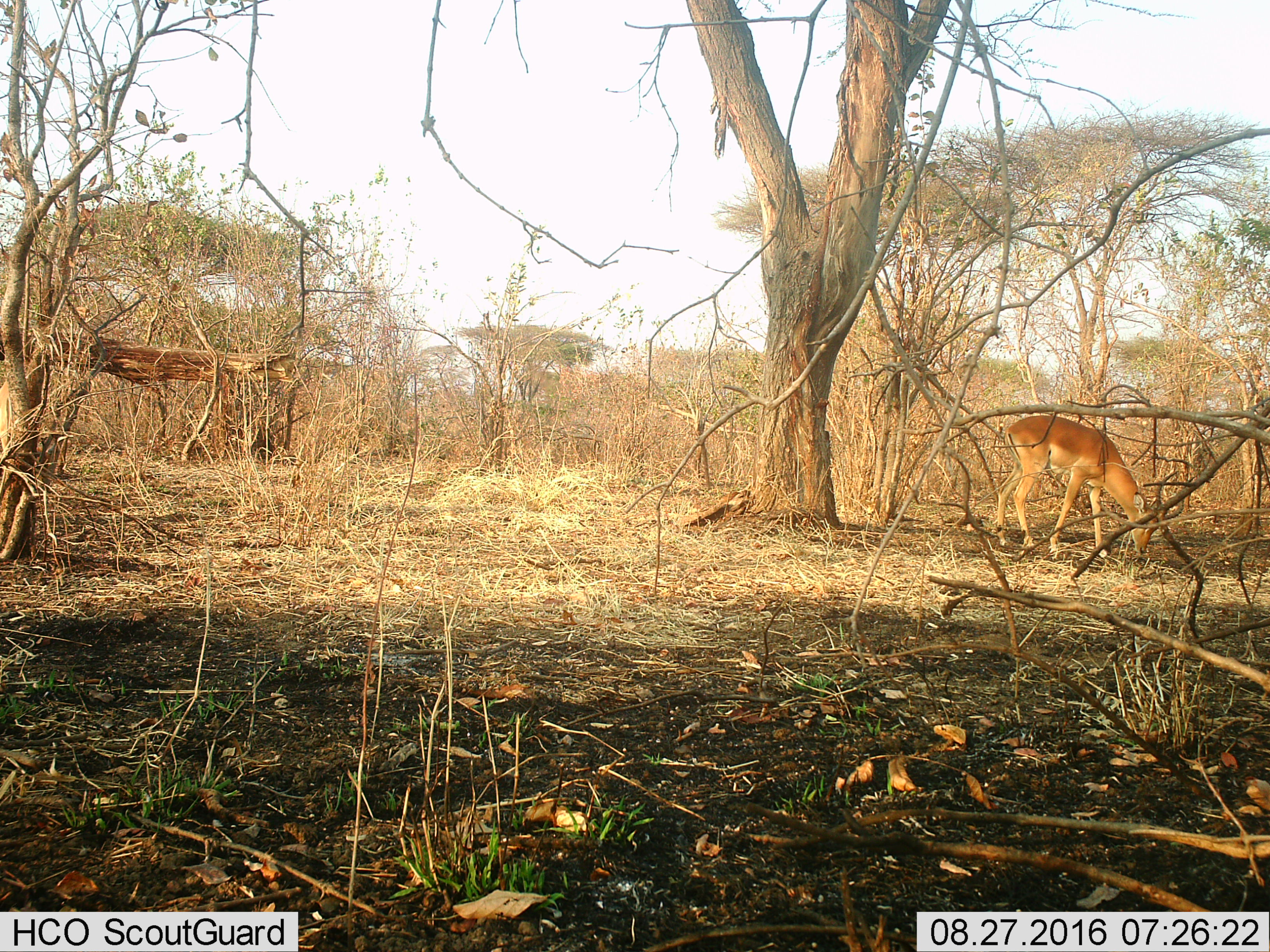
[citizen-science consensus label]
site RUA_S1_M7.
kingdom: Animalia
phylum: Chordata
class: Mammalia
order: Artiodactyla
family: Bovidae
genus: Aepyceros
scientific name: Aepyceros melampus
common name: impala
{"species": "impala (Aepyceros melampus)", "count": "1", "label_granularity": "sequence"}